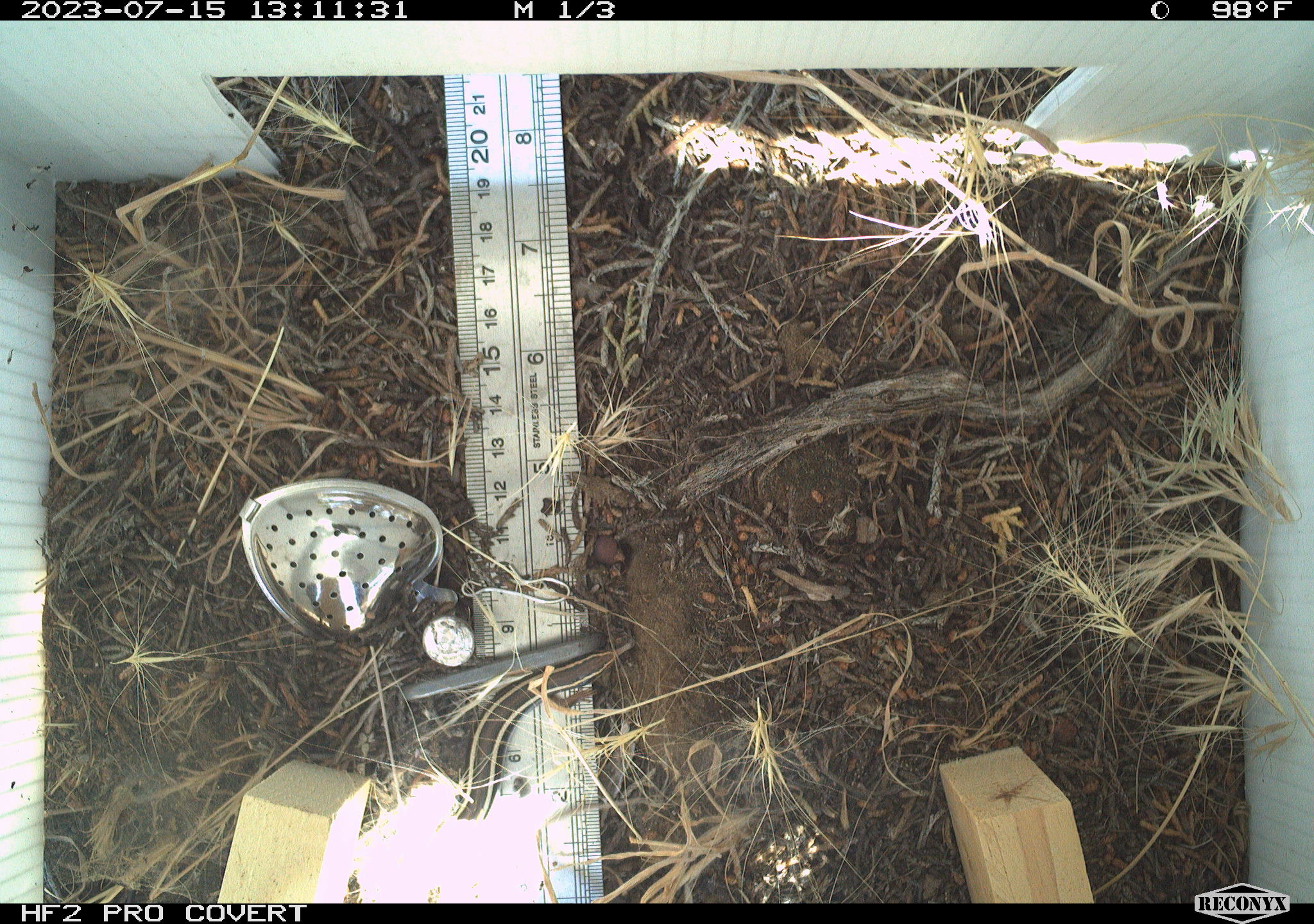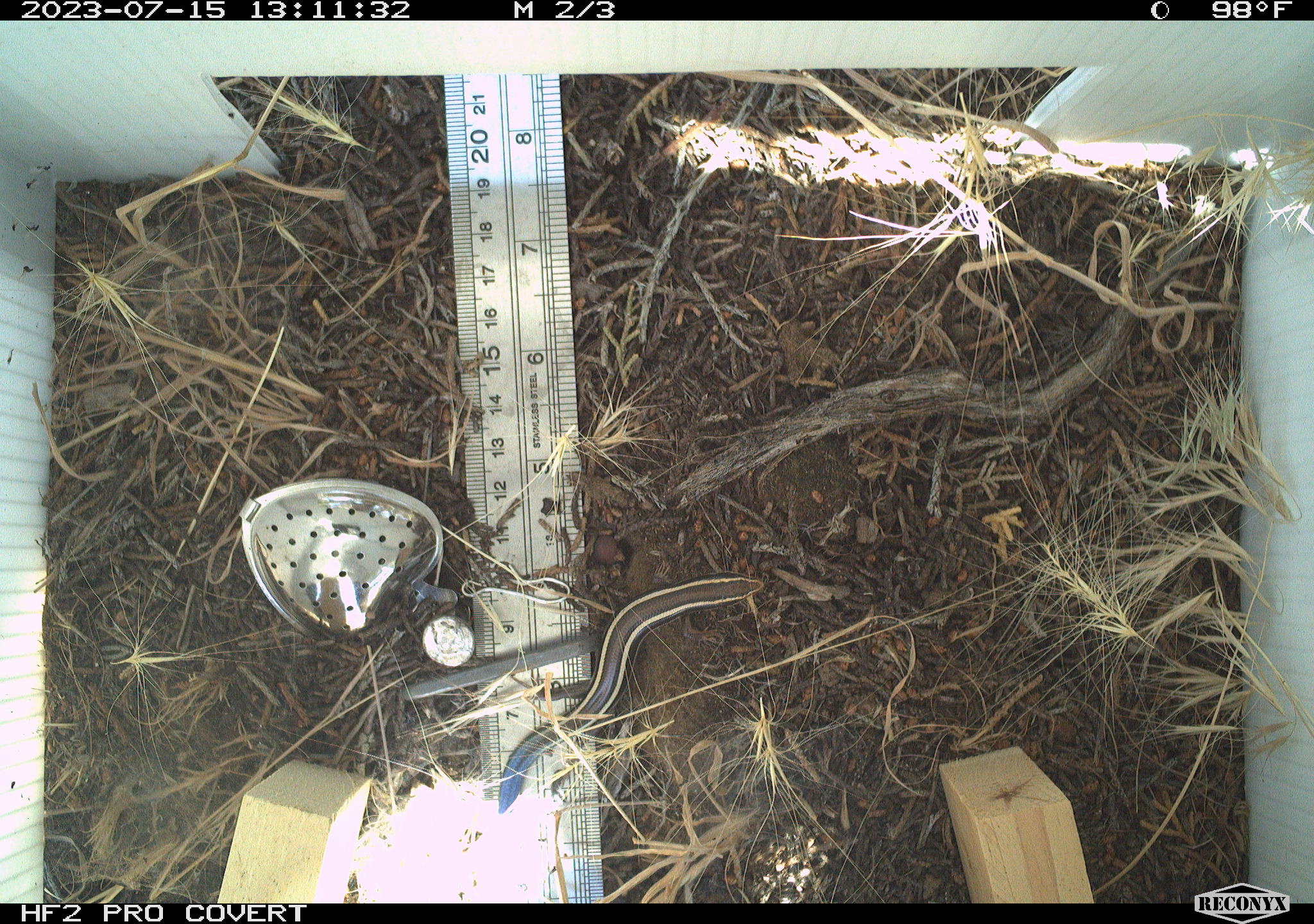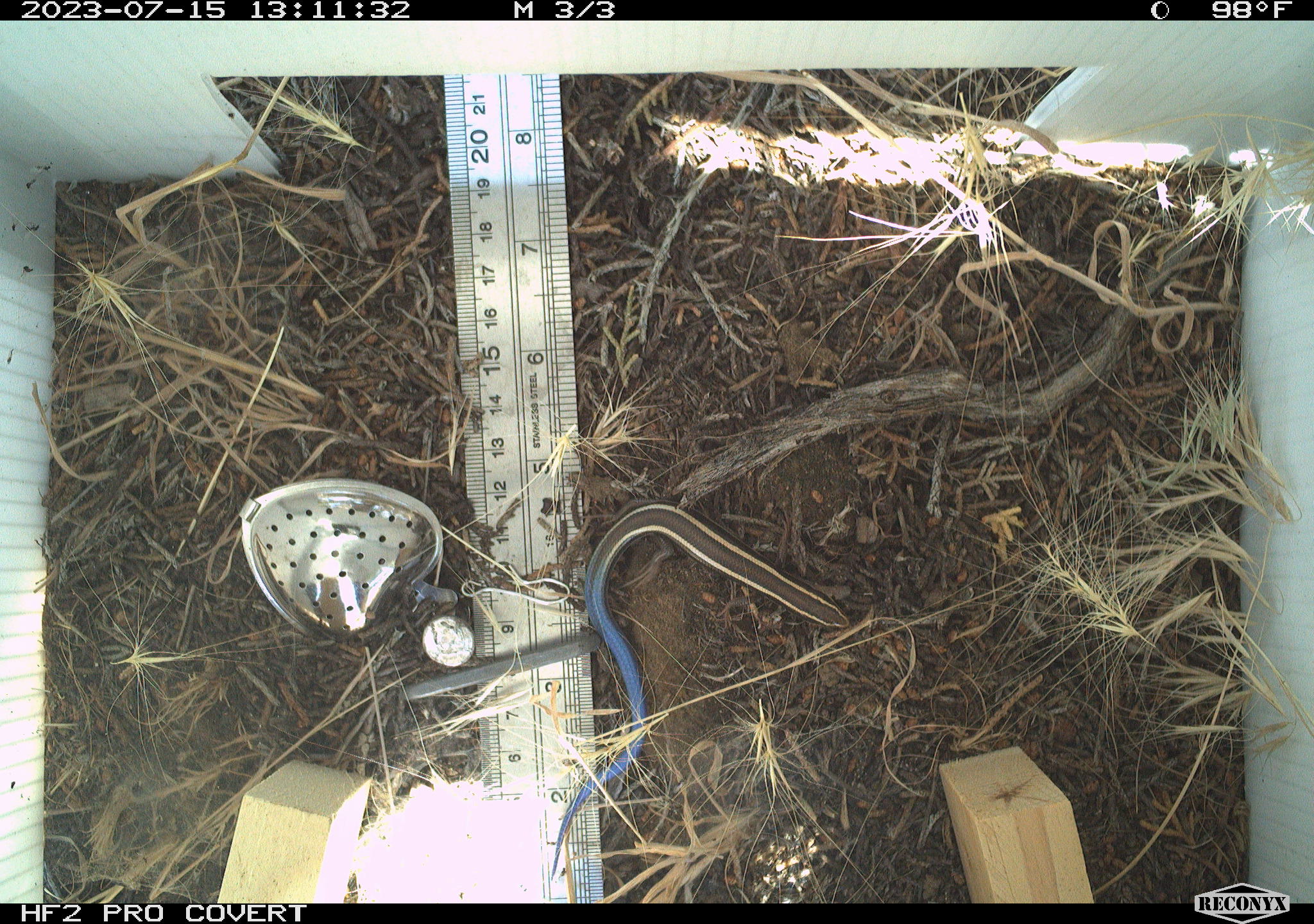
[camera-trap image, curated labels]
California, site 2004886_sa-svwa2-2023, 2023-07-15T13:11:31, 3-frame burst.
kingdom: Animalia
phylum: Chordata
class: Reptilia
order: Squamata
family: Scincidae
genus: Plestiodon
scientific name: Plestiodon skiltonianus skiltonianus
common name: skilton's skink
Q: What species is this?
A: Skilton's skink (Plestiodon skiltonianus skiltonianus).